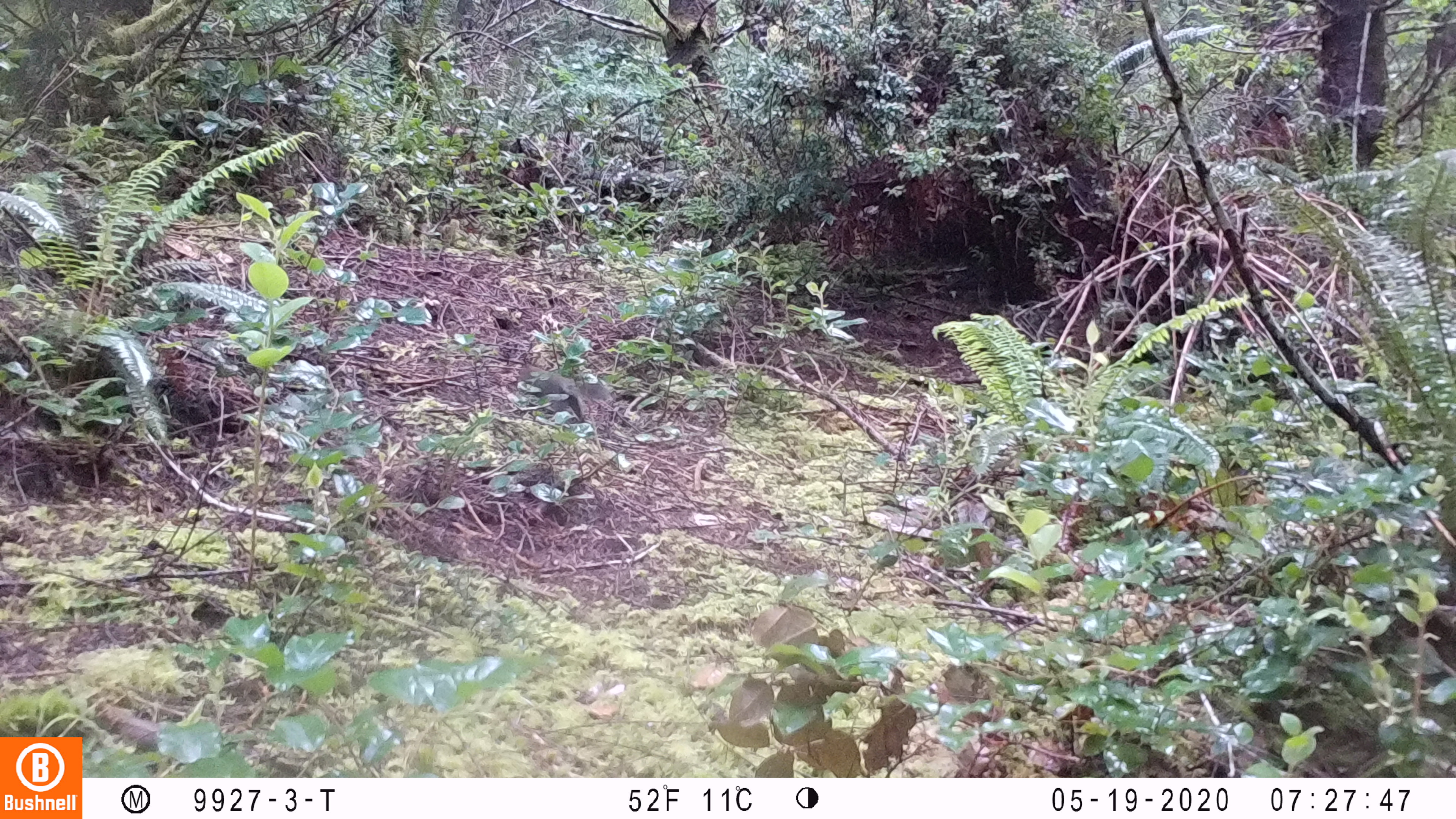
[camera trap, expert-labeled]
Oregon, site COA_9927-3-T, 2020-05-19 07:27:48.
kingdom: Animalia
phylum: Chordata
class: Mammalia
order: Rodentia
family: Sciuridae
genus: Tamiasciurus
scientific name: Tamiasciurus douglasii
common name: douglas squirrel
Douglas squirrel (Tamiasciurus douglasii).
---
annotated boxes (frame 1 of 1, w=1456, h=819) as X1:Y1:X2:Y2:
douglas squirrel: 525:363:610:426